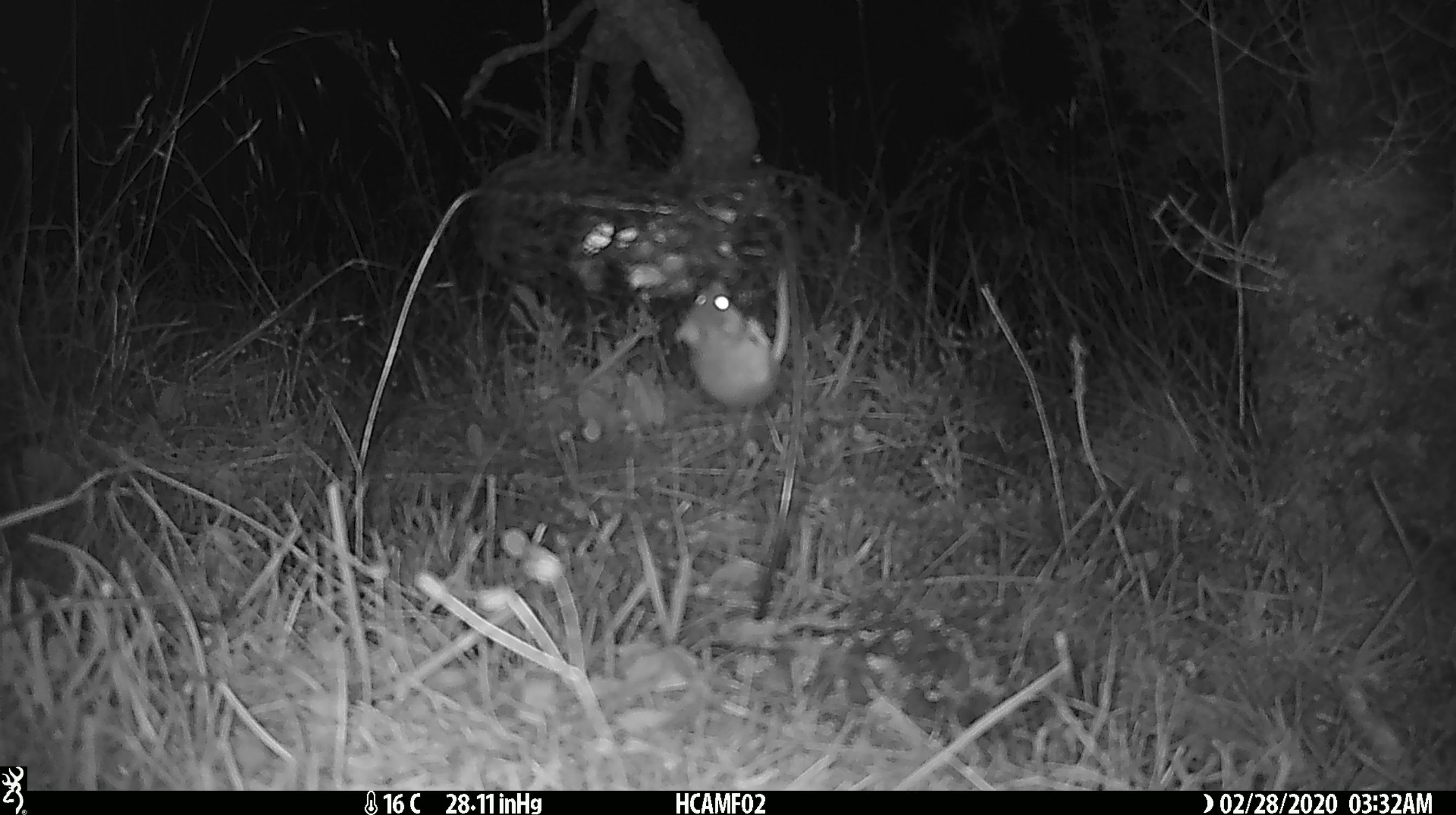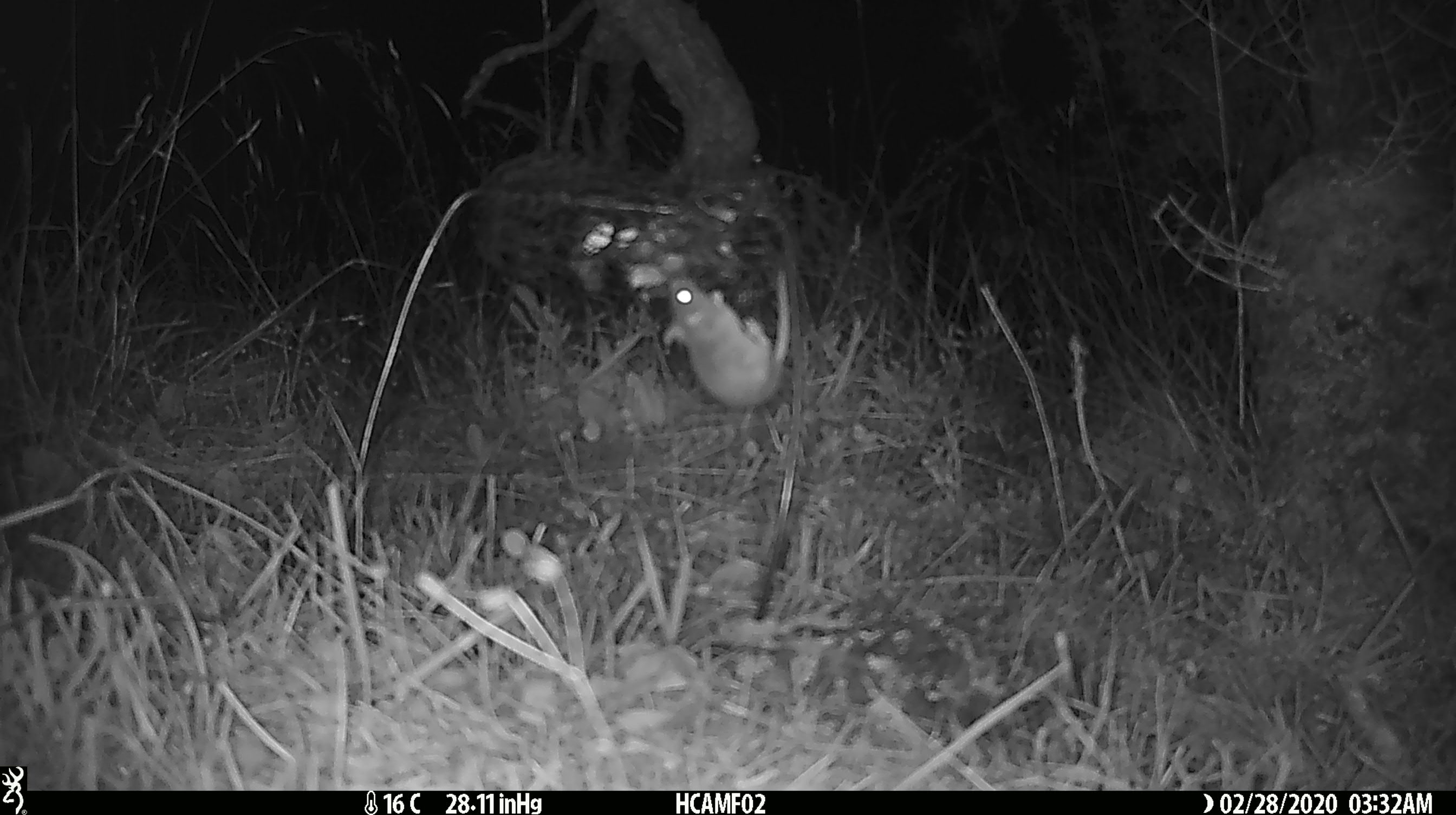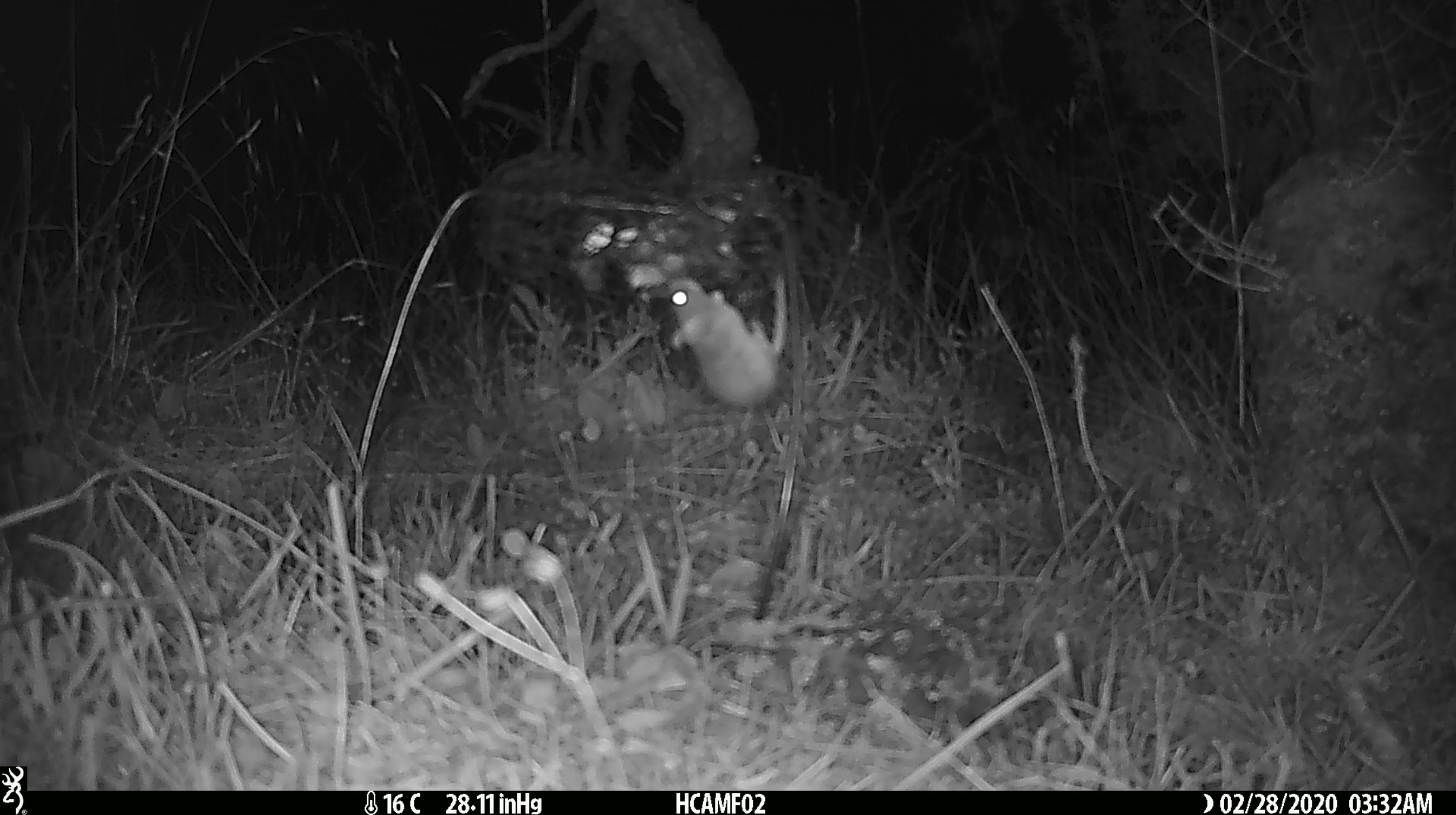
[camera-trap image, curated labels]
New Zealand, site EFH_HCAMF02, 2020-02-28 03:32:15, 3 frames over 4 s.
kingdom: Animalia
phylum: Chordata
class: Mammalia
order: Rodentia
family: Muridae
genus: Mus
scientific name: Mus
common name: mouse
Mouse (Mus).